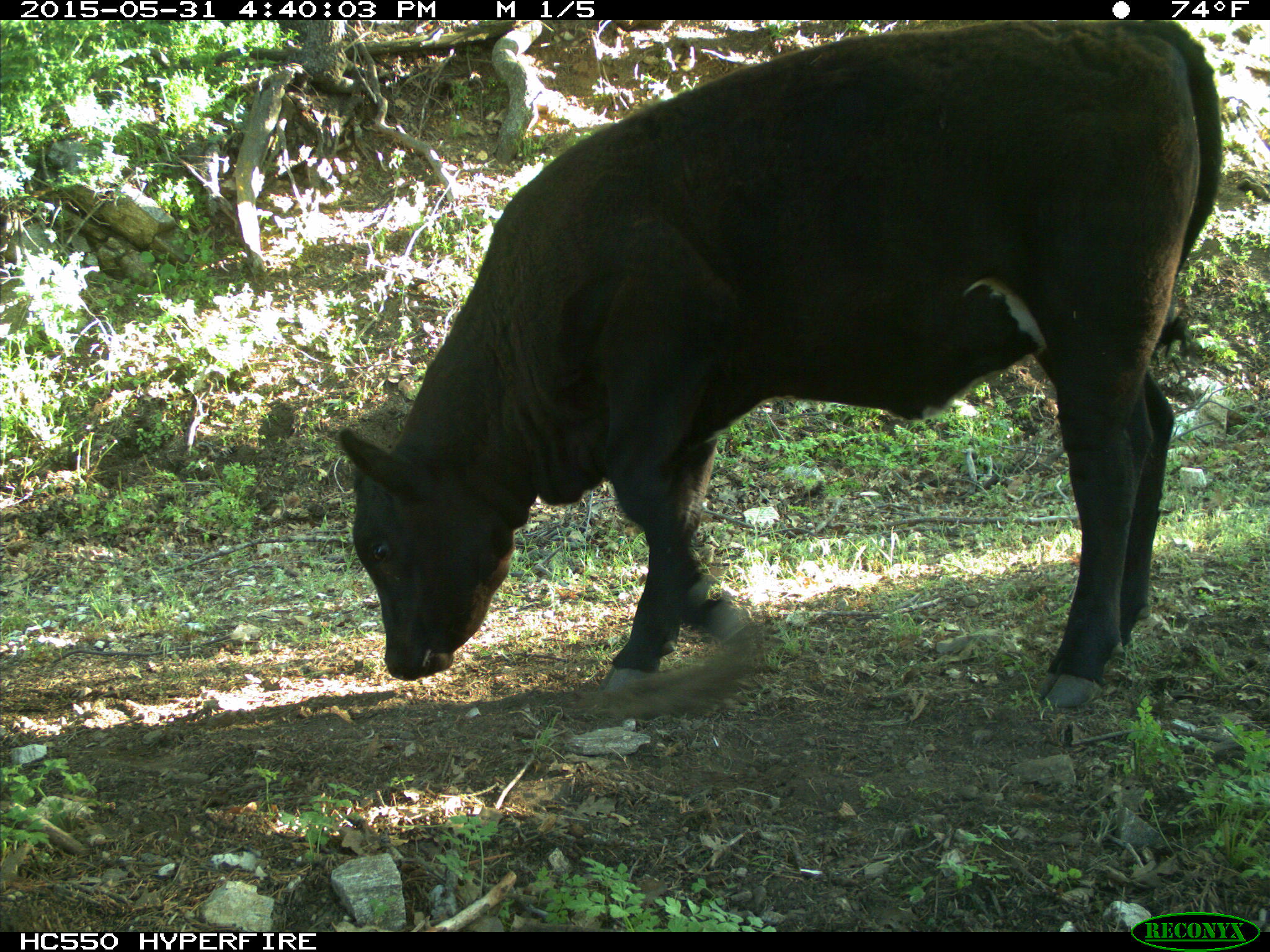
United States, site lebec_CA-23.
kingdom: Animalia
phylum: Chordata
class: Mammalia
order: Artiodactyla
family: Bovidae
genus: Bos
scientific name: Bos taurus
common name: domestic cow